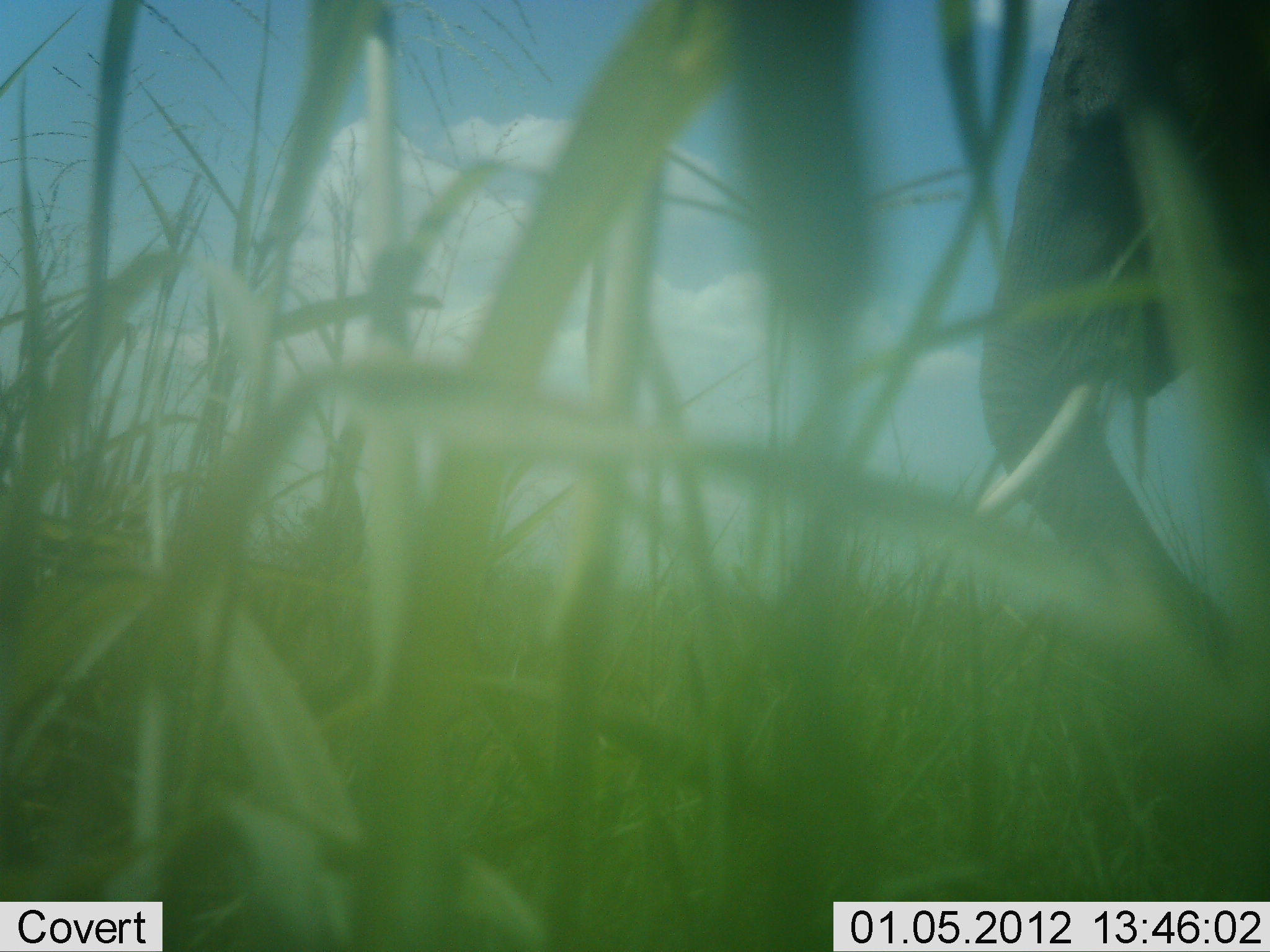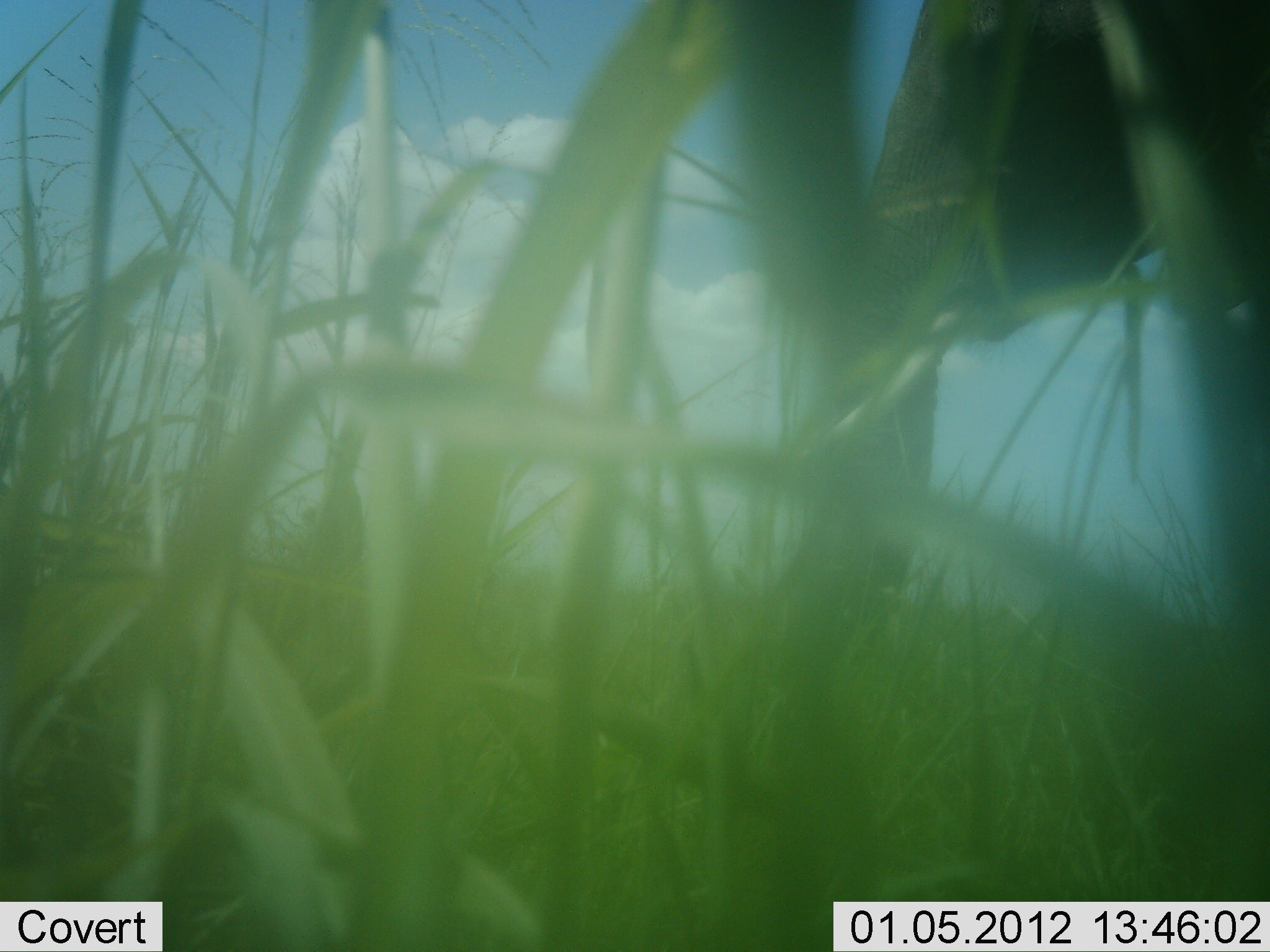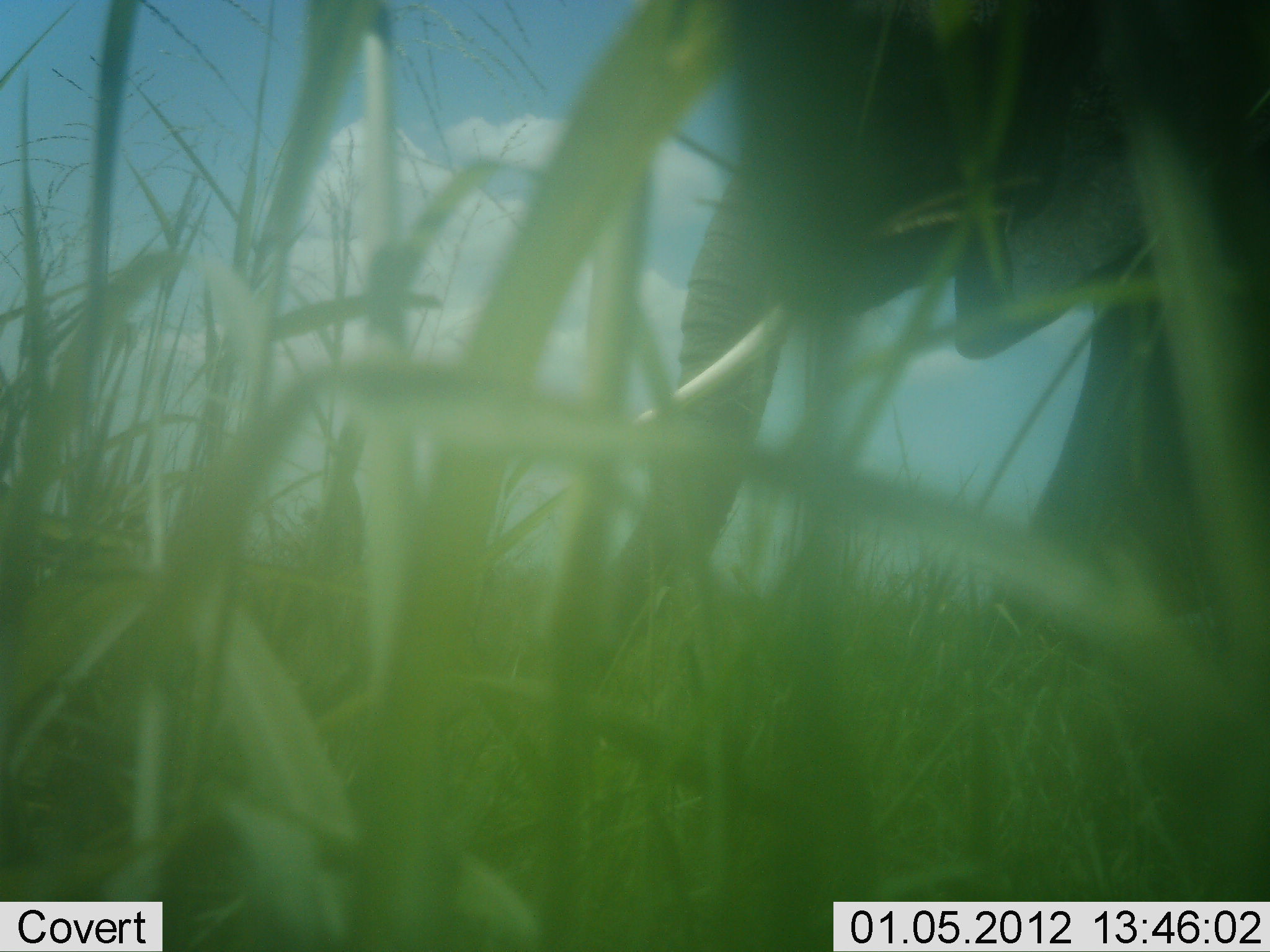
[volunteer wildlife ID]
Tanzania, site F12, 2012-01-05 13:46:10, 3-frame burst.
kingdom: Animalia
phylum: Chordata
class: Mammalia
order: Proboscidea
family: Elephantidae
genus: Loxodonta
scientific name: Loxodonta africana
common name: african bush elephant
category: elephant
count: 1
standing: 29%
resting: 0%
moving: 64%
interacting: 0%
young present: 7%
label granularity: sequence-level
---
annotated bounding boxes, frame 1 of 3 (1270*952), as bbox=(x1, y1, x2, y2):
animal: bbox=(979, 0, 1269, 676)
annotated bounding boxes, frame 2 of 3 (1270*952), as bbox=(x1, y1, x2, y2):
animal: bbox=(807, 0, 1270, 801)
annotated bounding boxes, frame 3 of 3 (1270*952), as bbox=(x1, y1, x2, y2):
animal: bbox=(610, 1, 1270, 784)